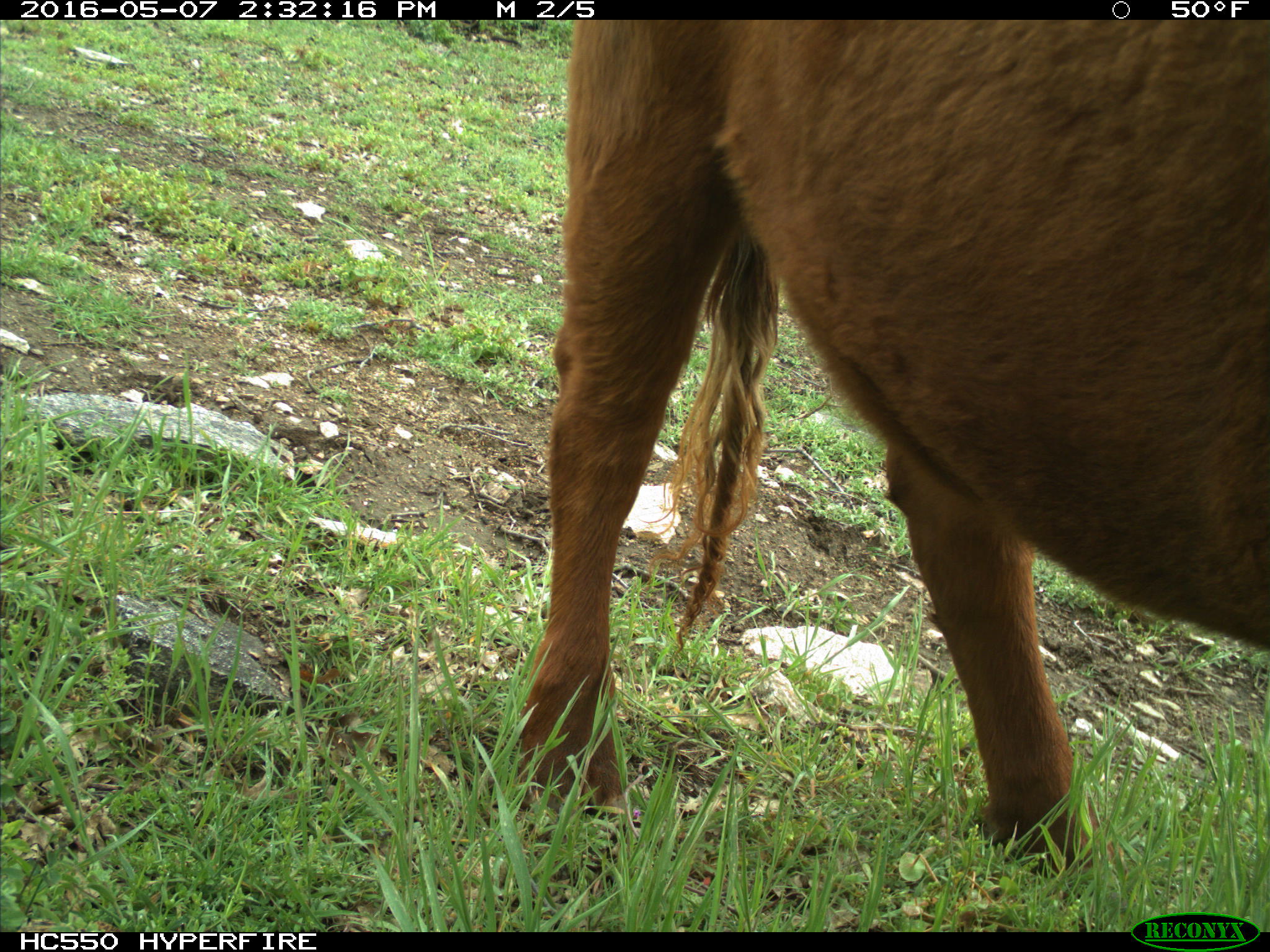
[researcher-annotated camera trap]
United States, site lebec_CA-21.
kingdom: Animalia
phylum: Chordata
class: Mammalia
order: Artiodactyla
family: Bovidae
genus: Bos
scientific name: Bos taurus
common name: domestic cow